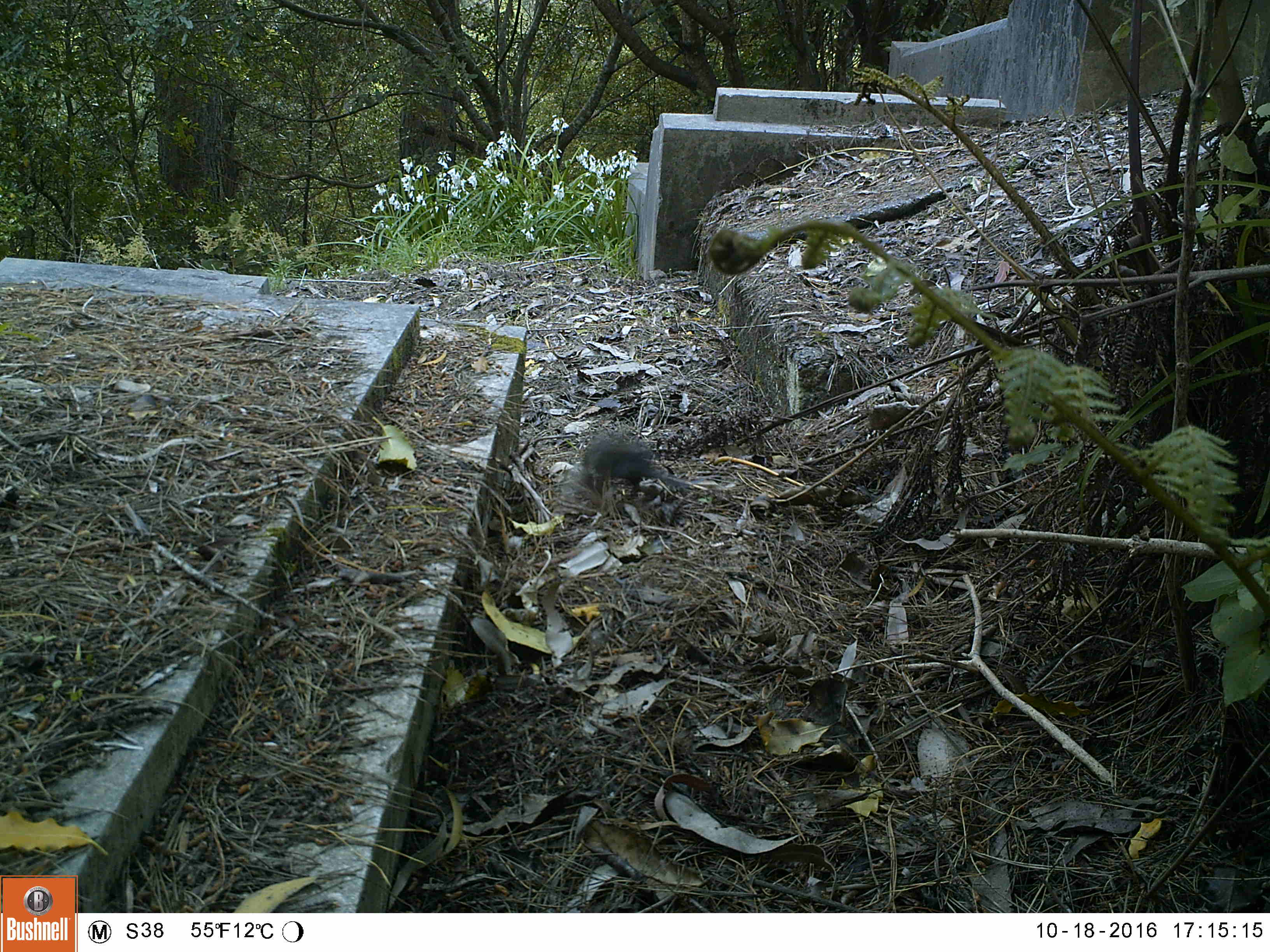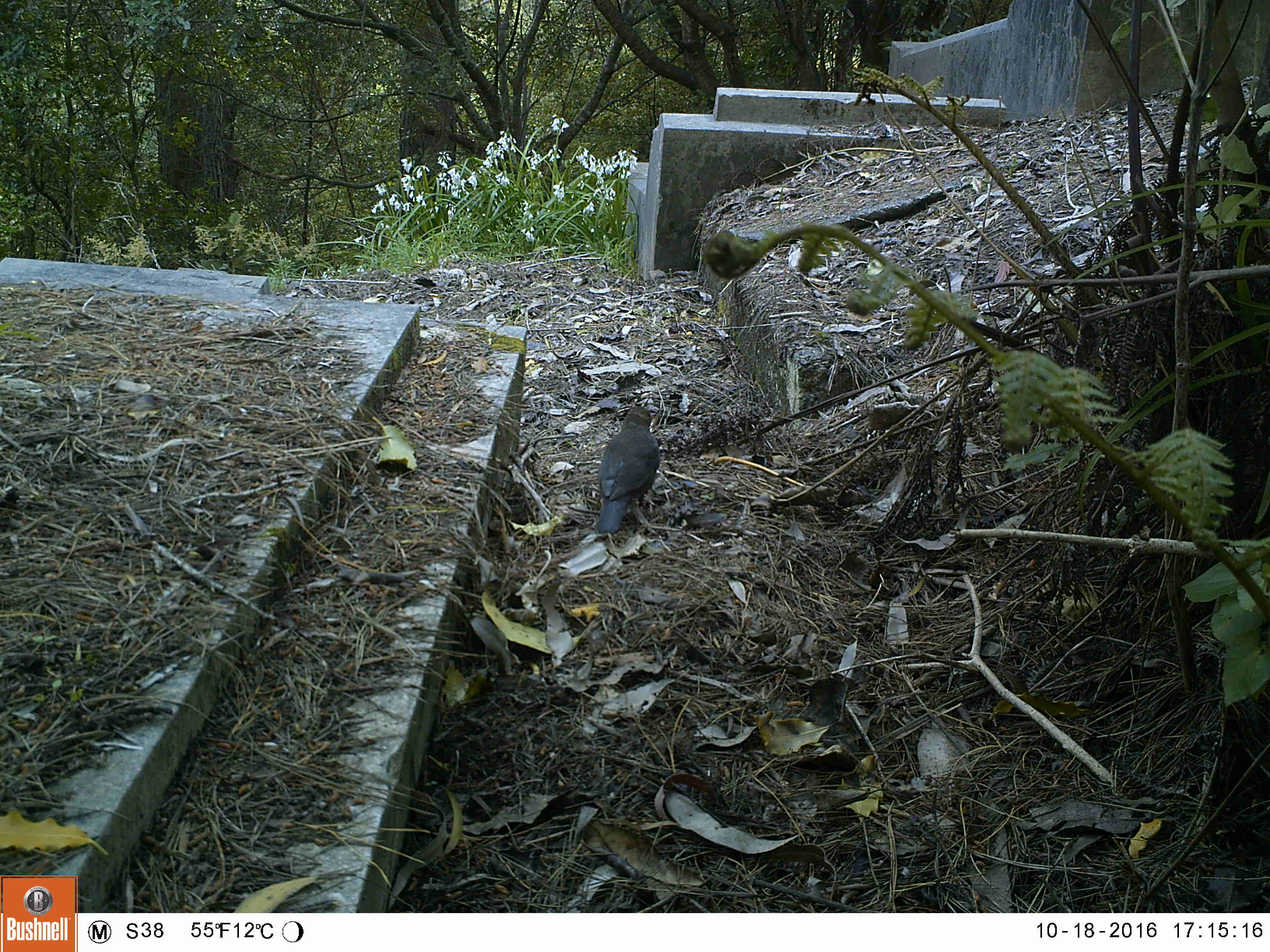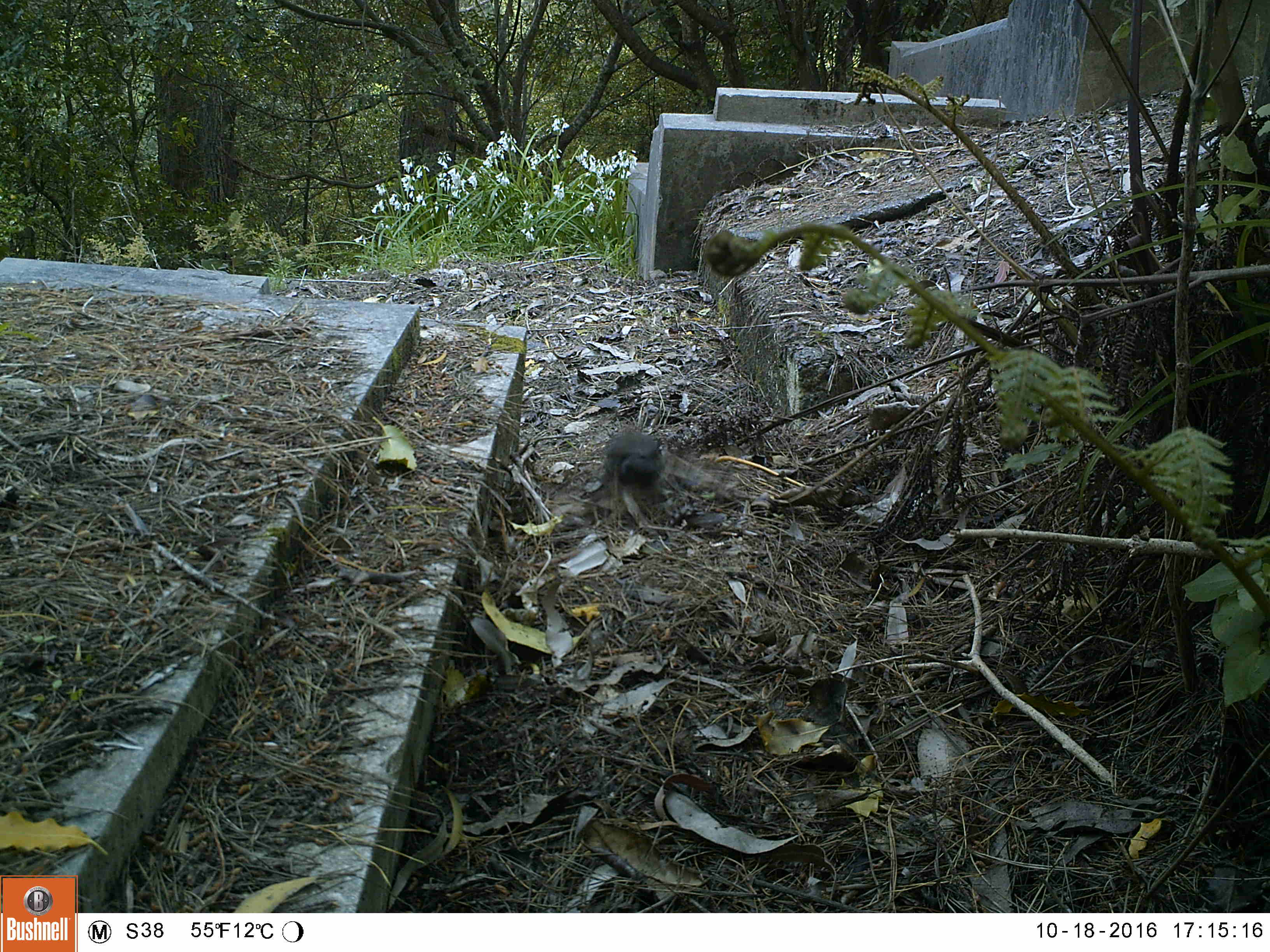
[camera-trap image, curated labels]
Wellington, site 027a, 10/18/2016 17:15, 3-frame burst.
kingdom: Animalia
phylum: Chordata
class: Aves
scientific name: Aves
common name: bird